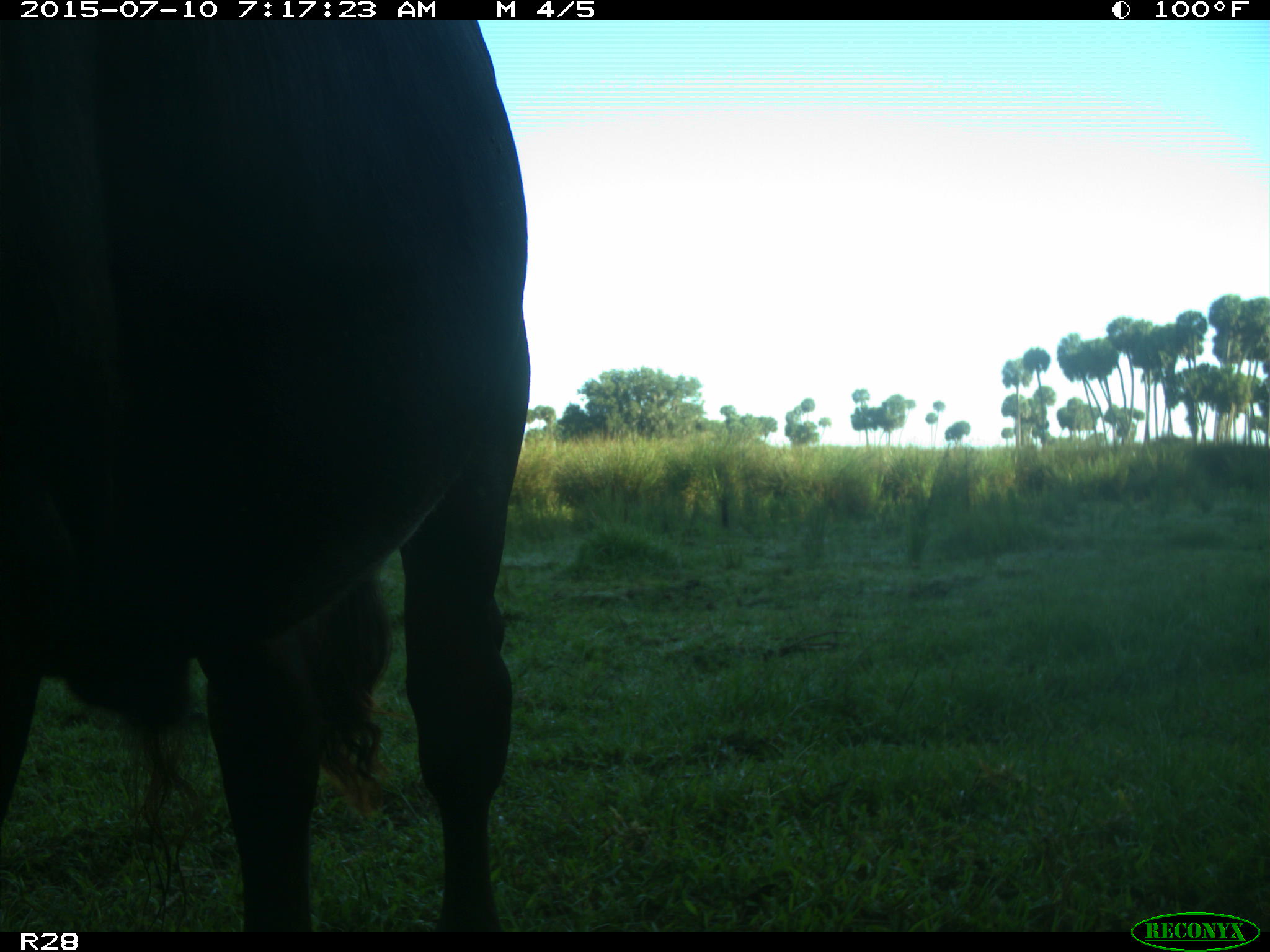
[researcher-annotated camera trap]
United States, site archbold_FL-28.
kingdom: Animalia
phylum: Chordata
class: Mammalia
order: Artiodactyla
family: Bovidae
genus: Bos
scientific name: Bos taurus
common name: domestic cow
Bos taurus (domestic cow).